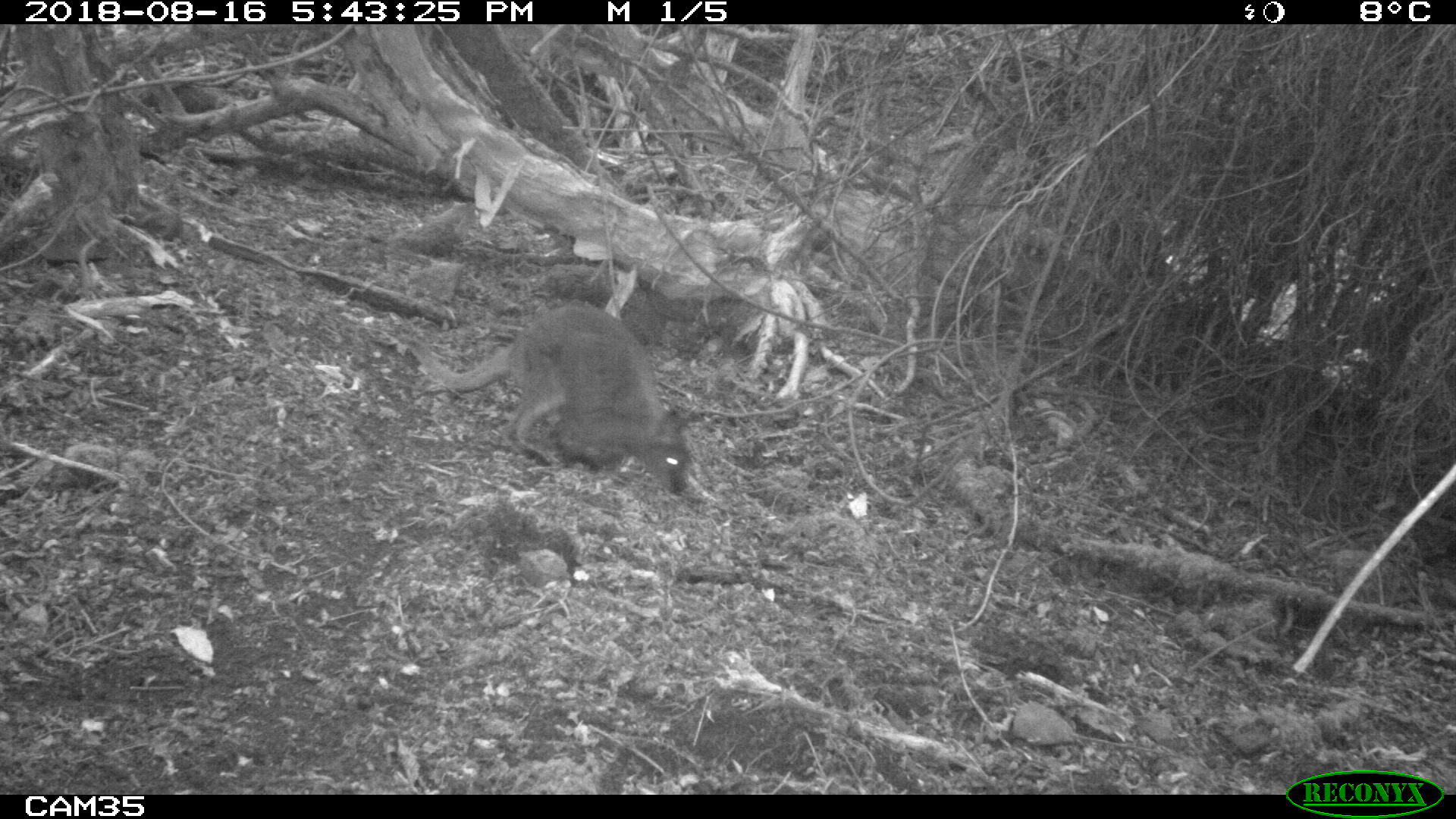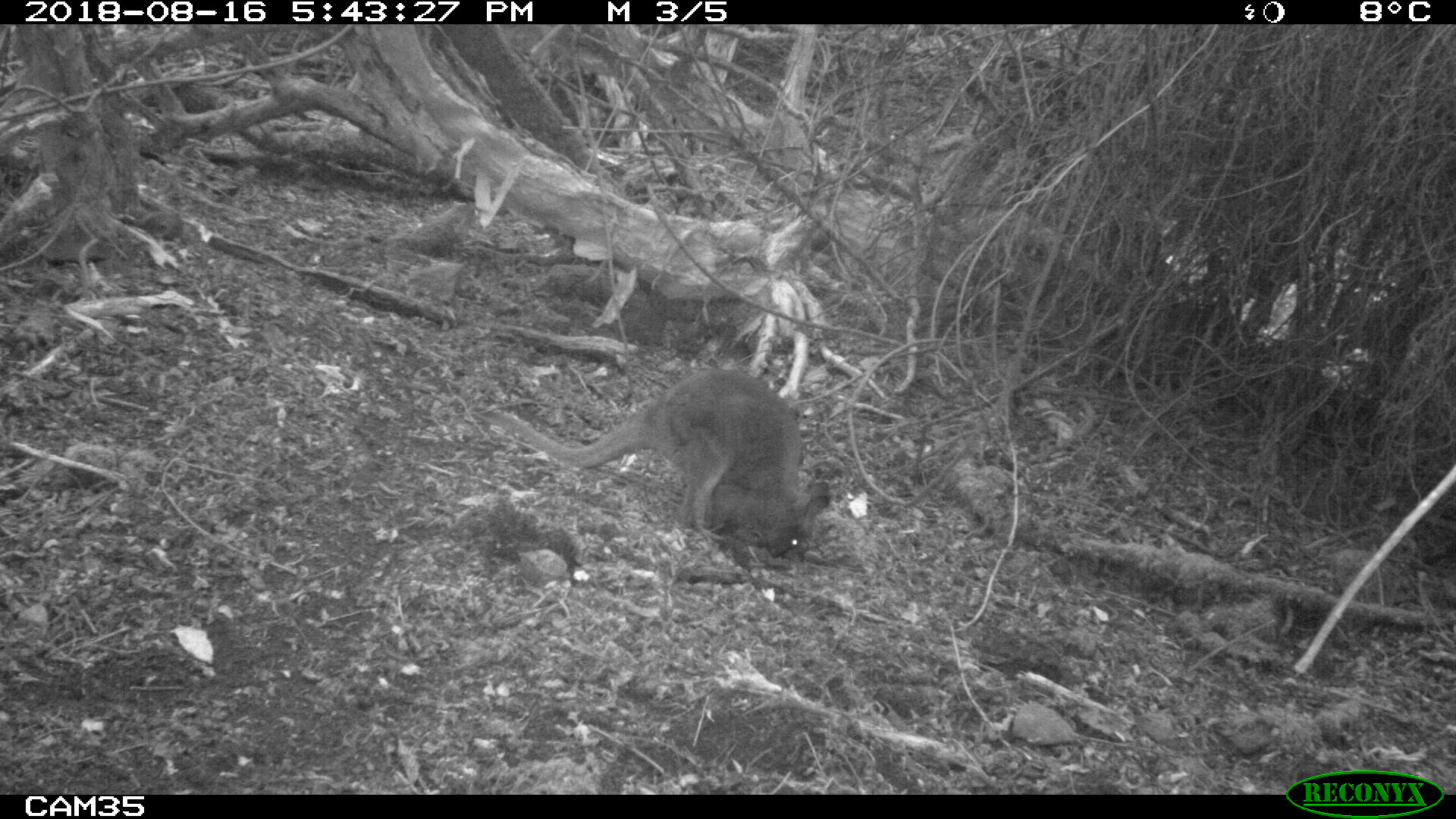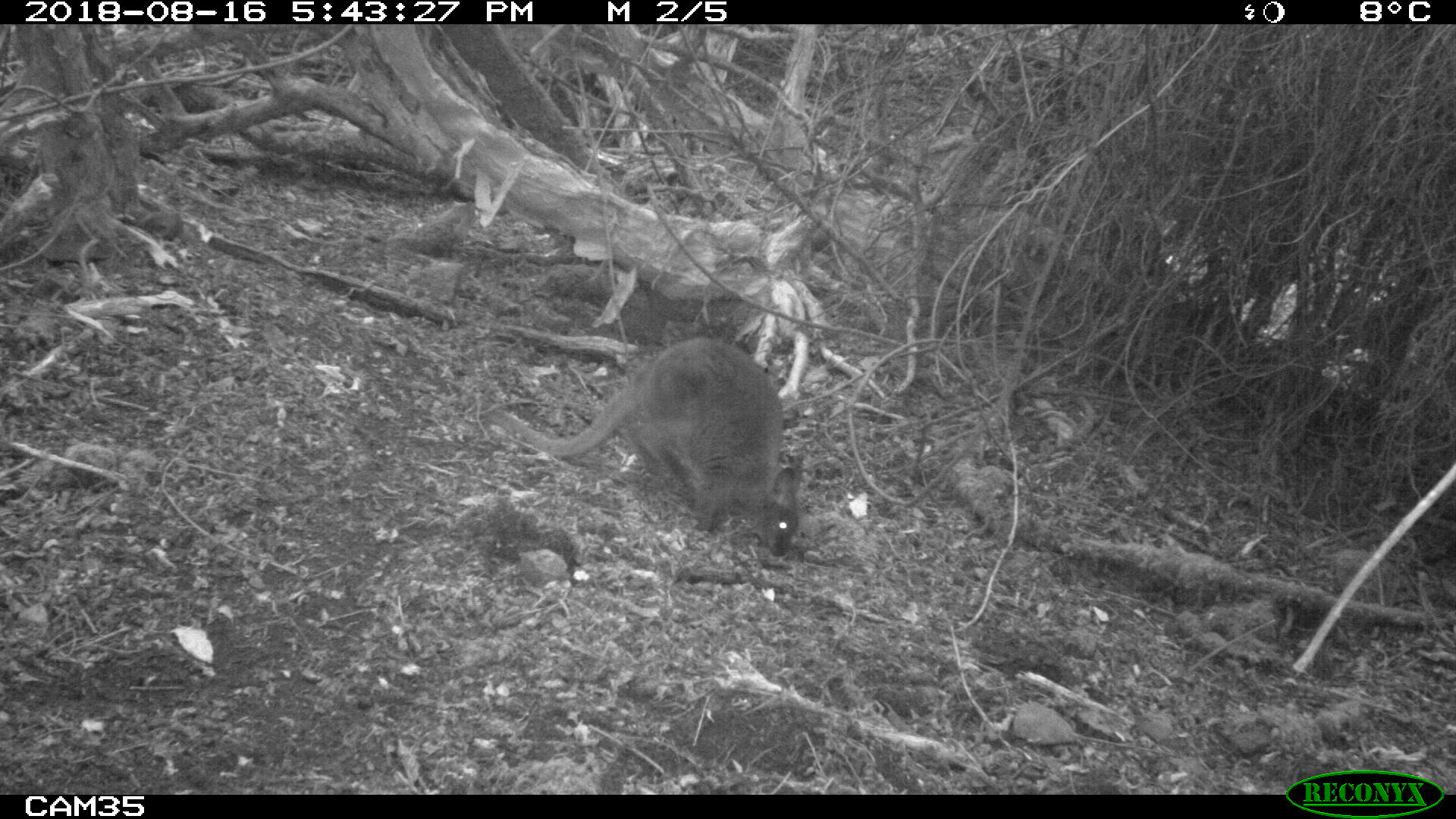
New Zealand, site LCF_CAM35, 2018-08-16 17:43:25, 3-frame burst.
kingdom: Animalia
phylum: Chordata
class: Mammalia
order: Diprotodontia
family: Macropodidae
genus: Notamacropus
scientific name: Notamacropus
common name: wallaby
Wallaby (Notamacropus).